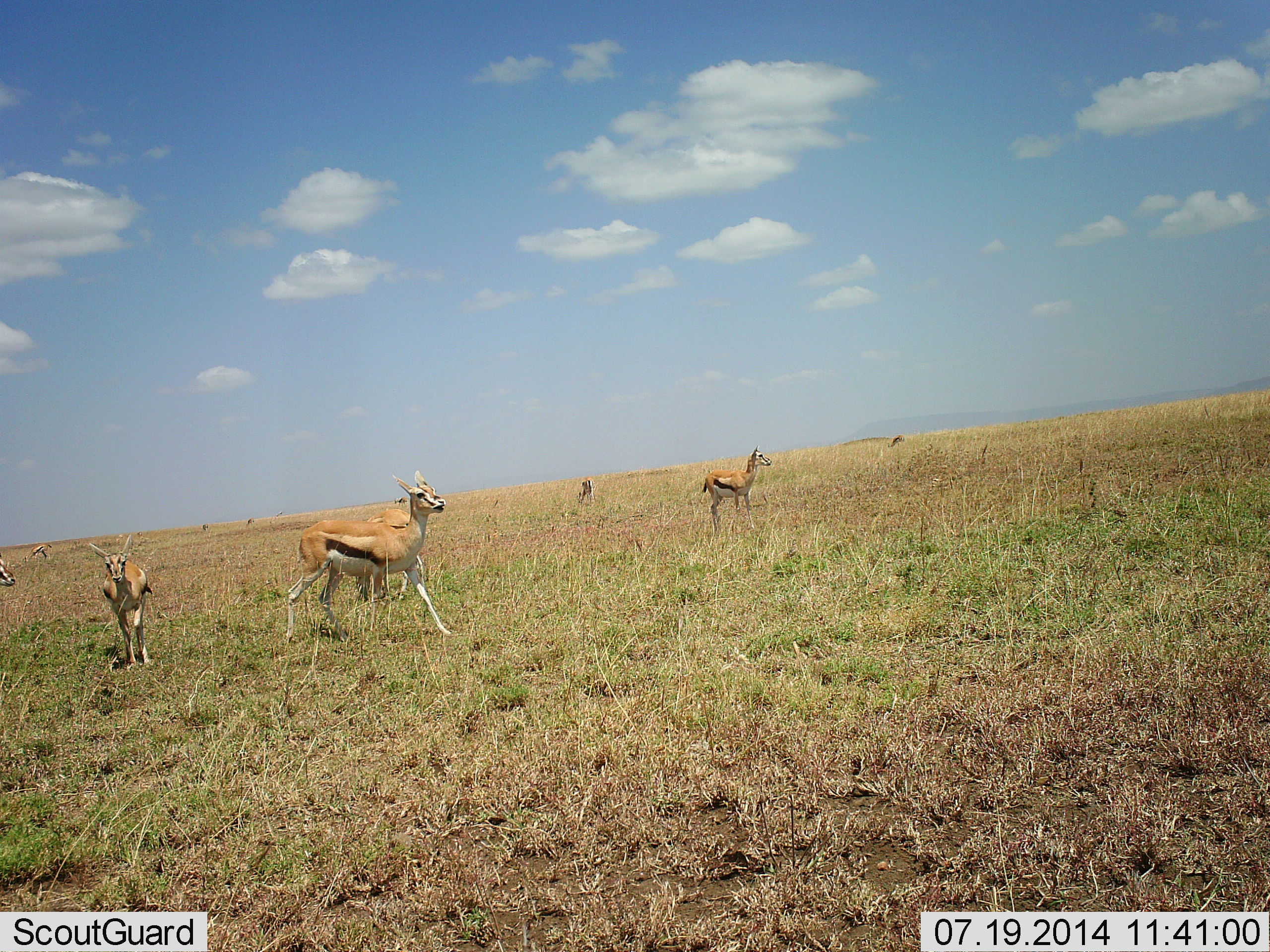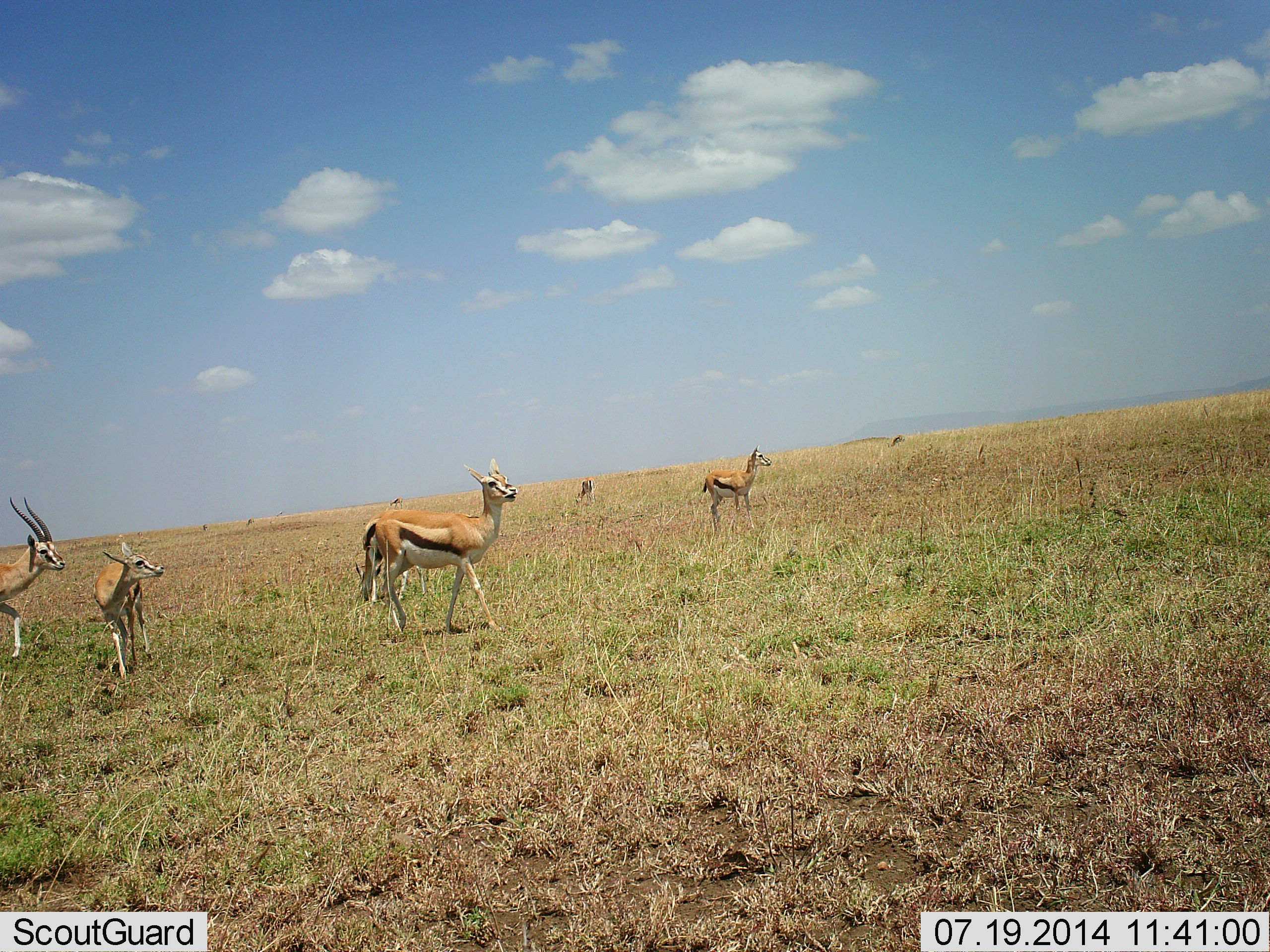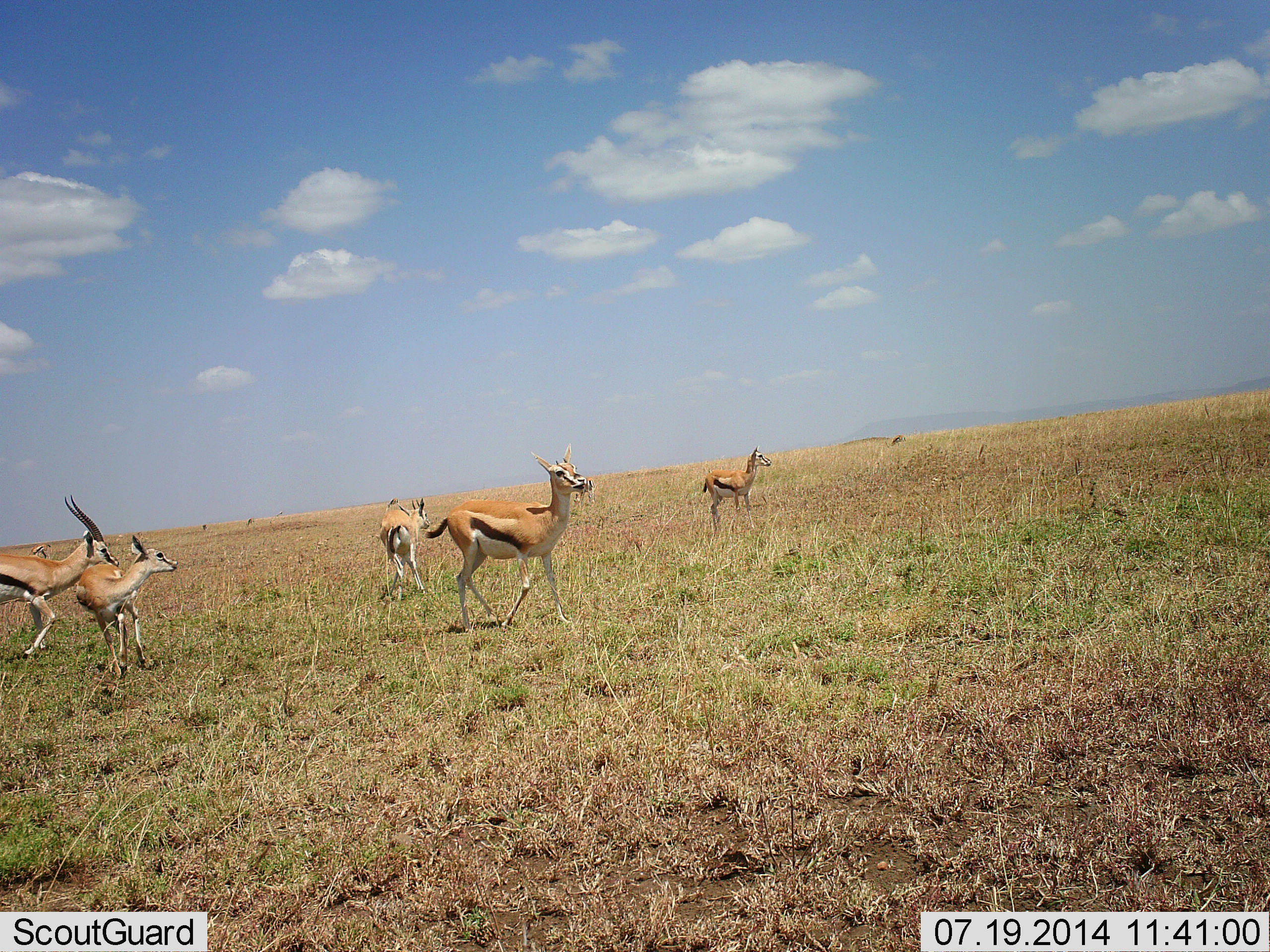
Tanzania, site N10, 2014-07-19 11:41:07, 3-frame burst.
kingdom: Animalia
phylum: Chordata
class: Mammalia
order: Artiodactyla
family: Bovidae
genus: Eudorcas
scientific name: Eudorcas thomsonii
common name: thomson's gazelle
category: gazellethomsons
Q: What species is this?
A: Gazellethomsons (thomson's gazelle) (Eudorcas thomsonii).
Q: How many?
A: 6.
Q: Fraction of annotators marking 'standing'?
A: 90%.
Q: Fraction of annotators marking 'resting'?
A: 0%.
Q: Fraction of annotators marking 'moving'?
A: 60%.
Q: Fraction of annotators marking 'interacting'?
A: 10%.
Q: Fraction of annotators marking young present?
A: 20%.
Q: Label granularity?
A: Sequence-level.